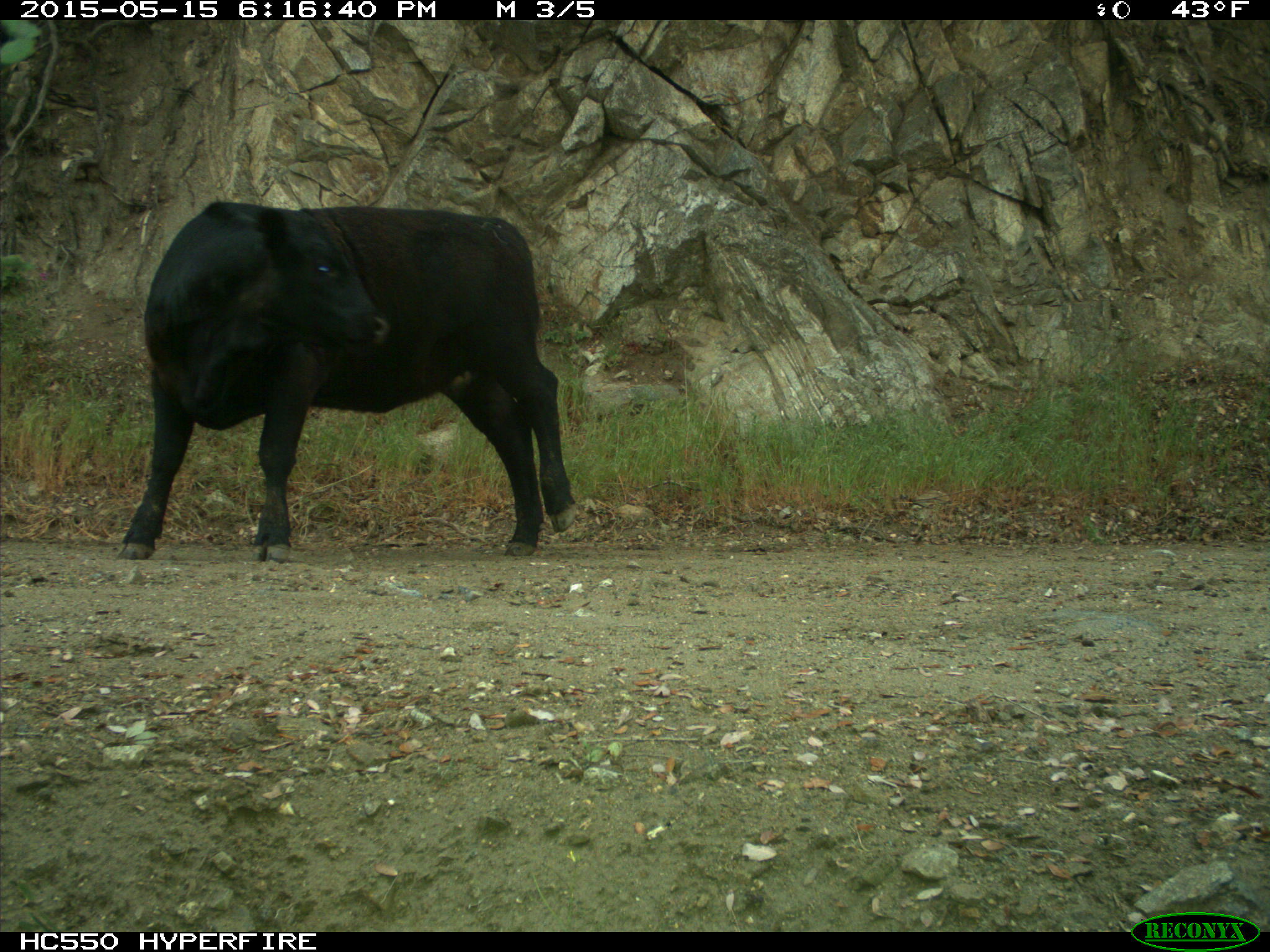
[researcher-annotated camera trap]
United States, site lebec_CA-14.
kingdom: Animalia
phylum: Chordata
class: Mammalia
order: Artiodactyla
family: Bovidae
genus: Bos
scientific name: Bos taurus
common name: domestic cow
Bos taurus (domestic cow).